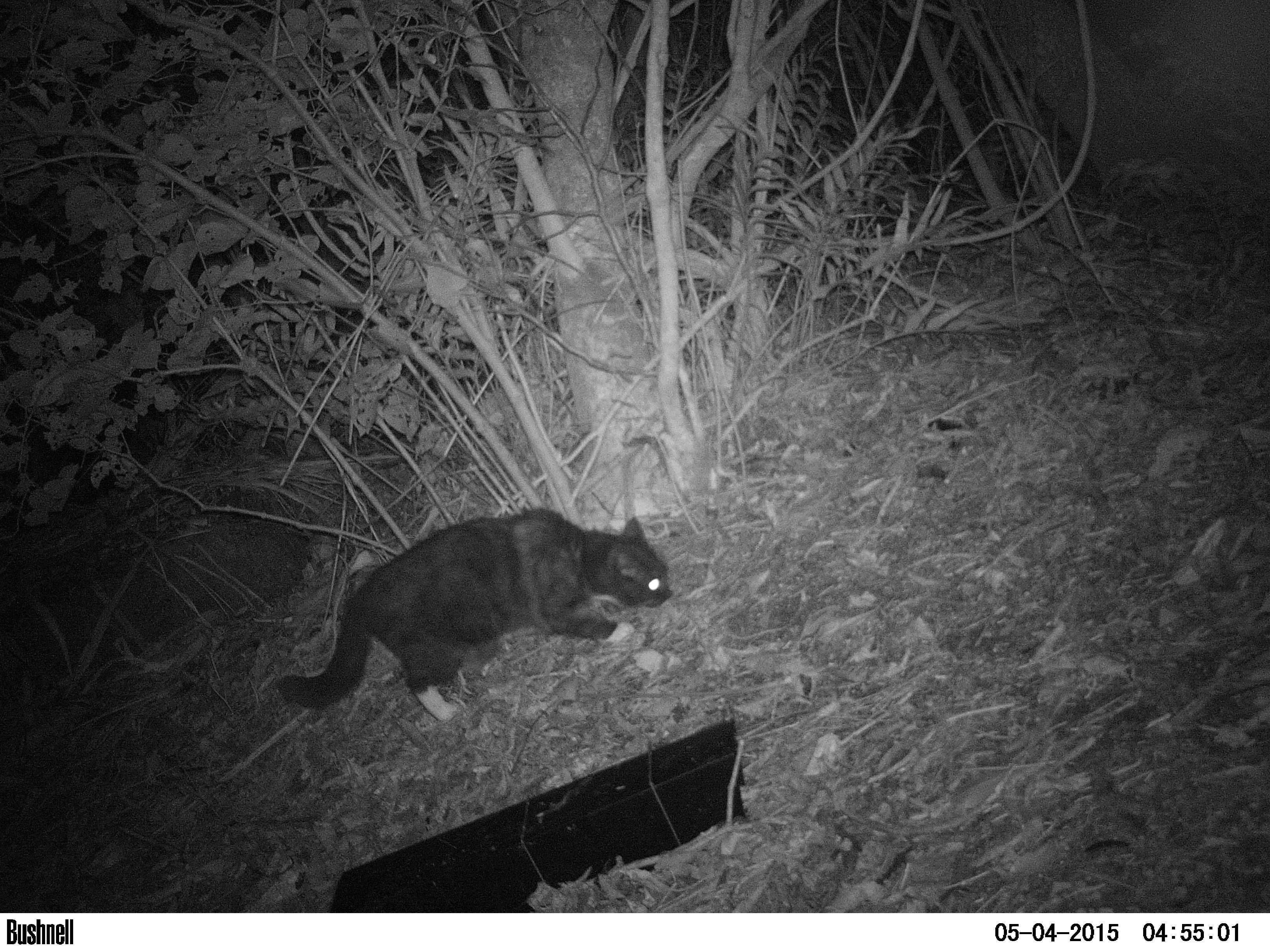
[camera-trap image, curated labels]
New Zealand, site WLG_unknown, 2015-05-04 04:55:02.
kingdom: Animalia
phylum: Chordata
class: Mammalia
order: Carnivora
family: Felidae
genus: Felis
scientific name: Felis catus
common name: domestic cat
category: cat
Cat (domestic cat) (Felis catus).